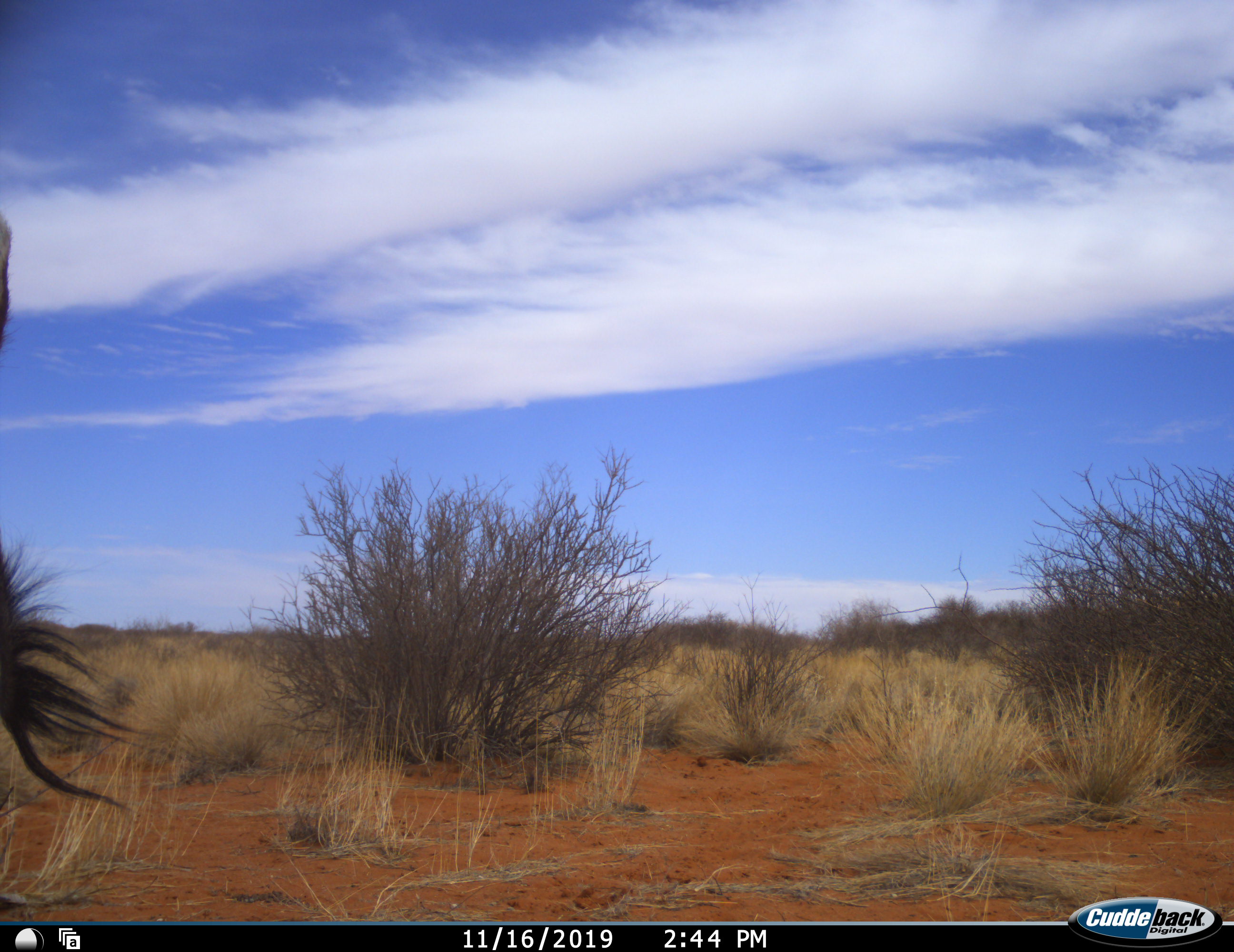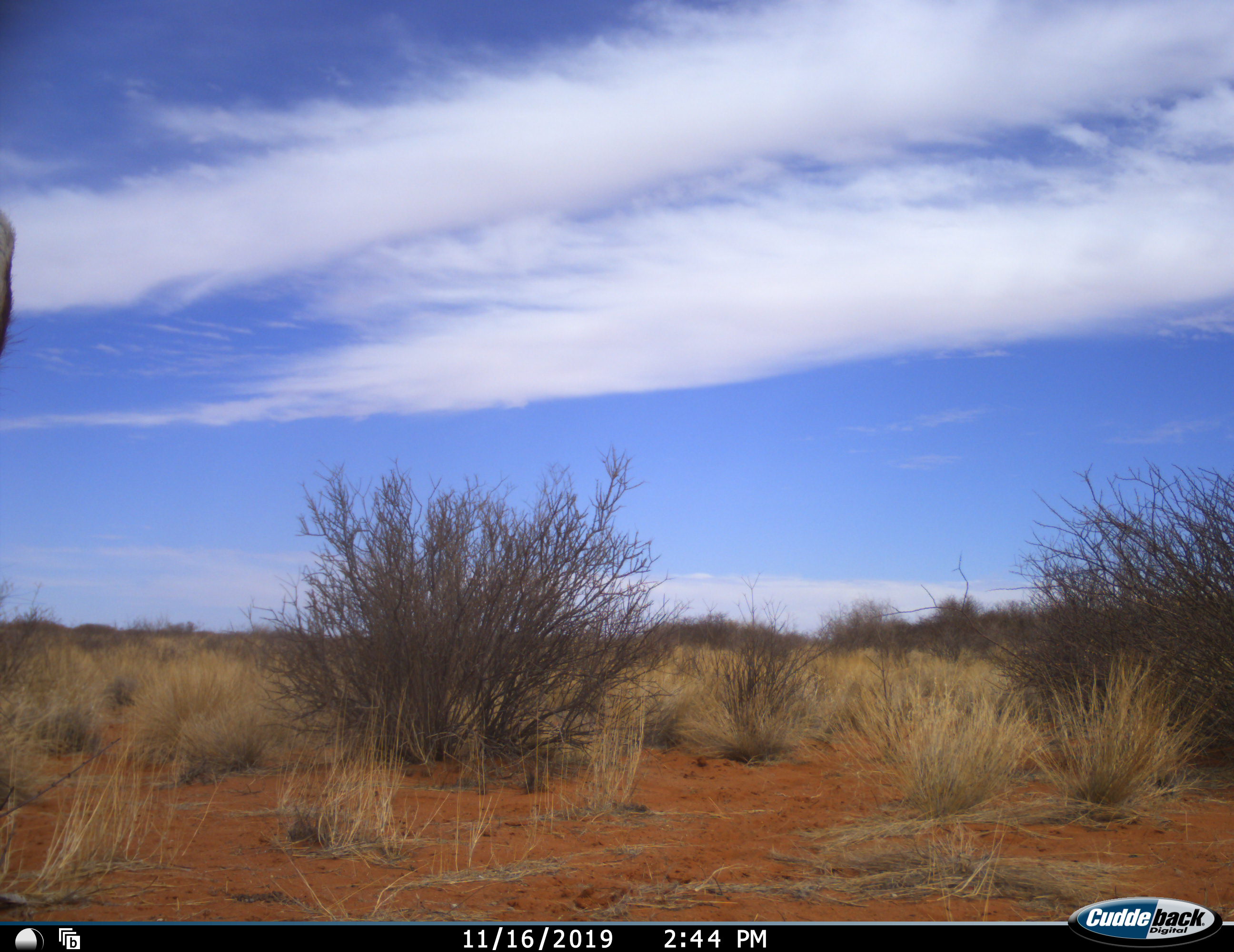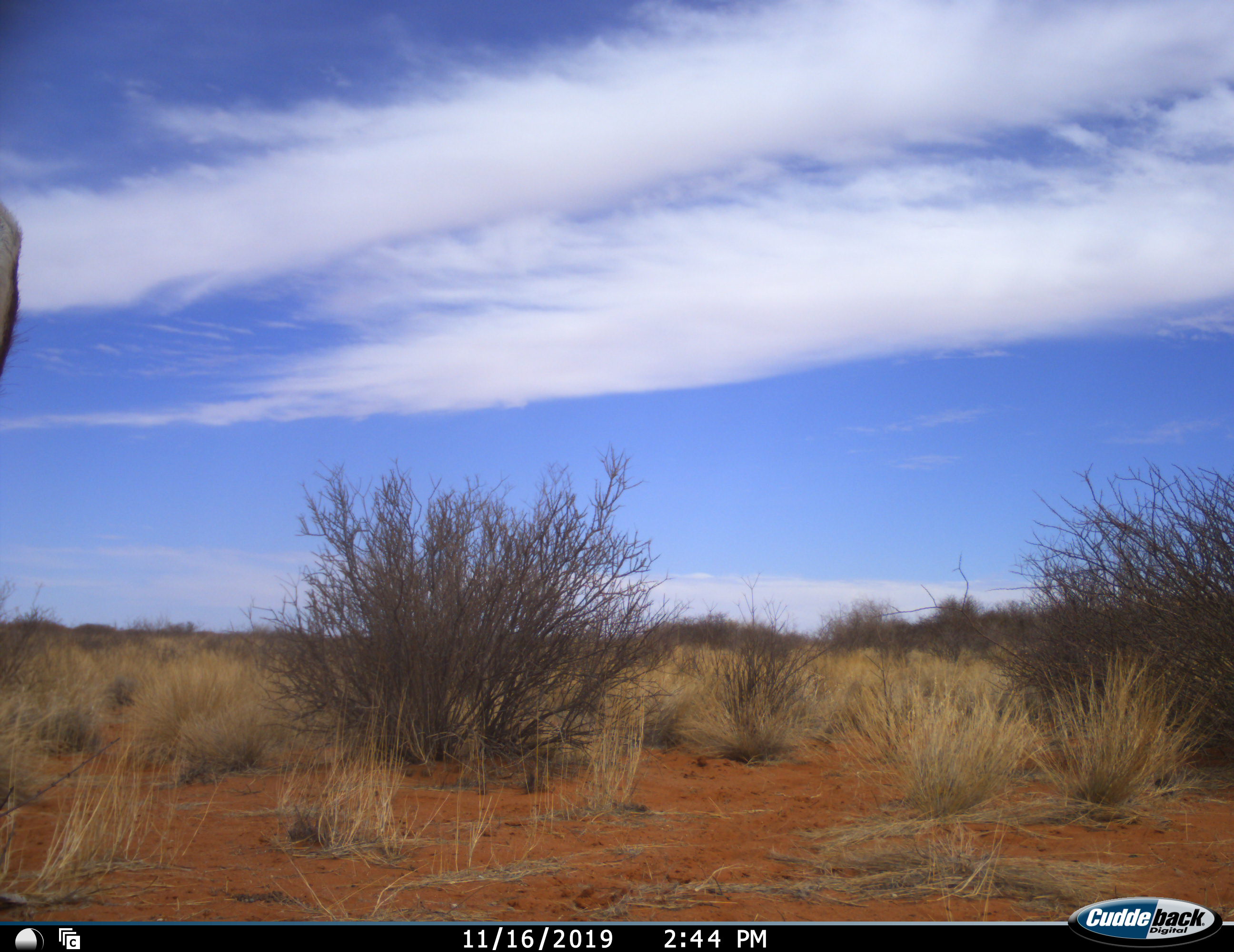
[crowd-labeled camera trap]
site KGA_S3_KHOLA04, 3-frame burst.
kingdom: Animalia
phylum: Chordata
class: Mammalia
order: Artiodactyla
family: Bovidae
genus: Oryx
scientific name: Oryx gazella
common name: gemsbok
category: oryx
Oryx (gemsbok) (Oryx gazella), count 1. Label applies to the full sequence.